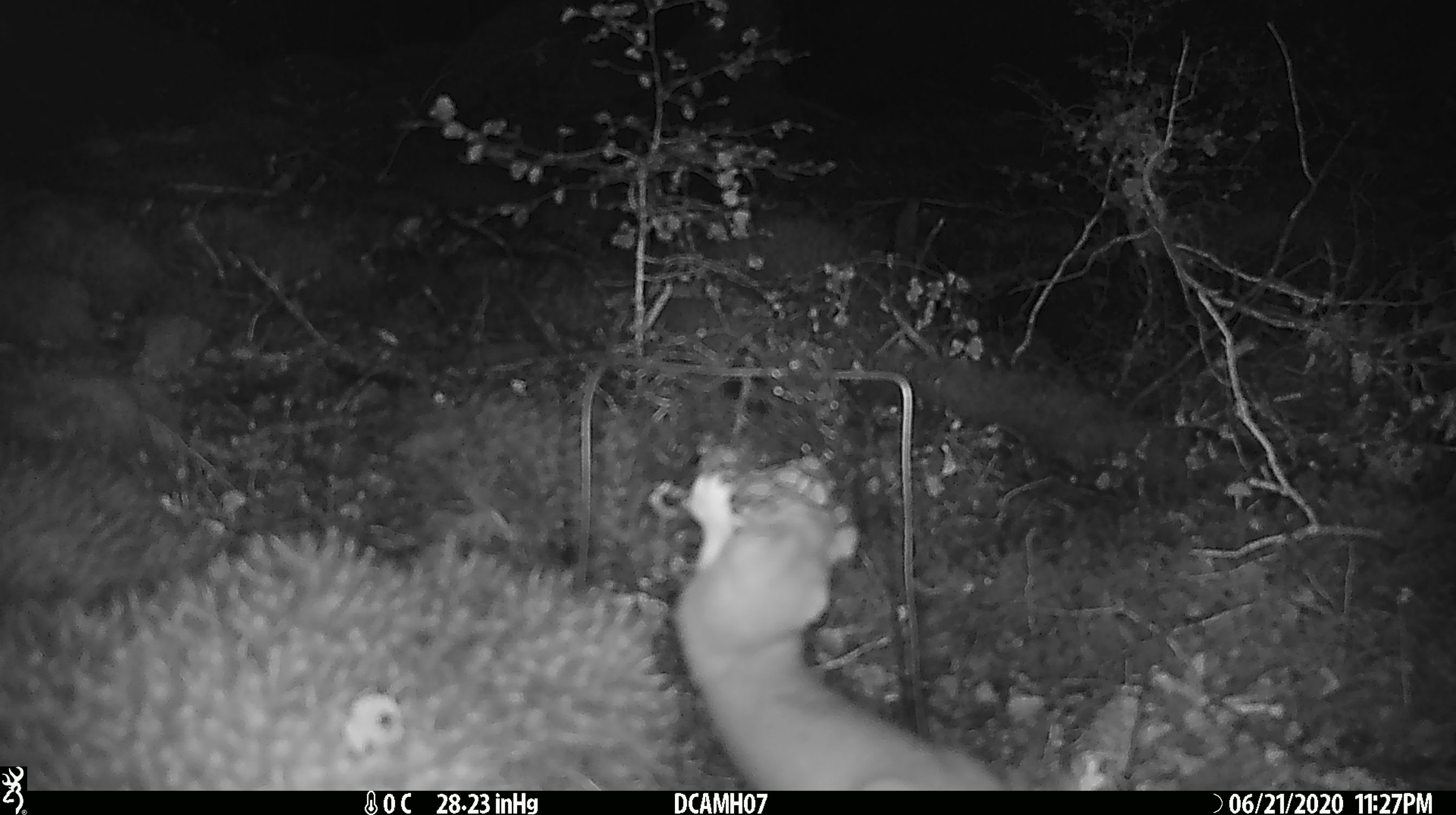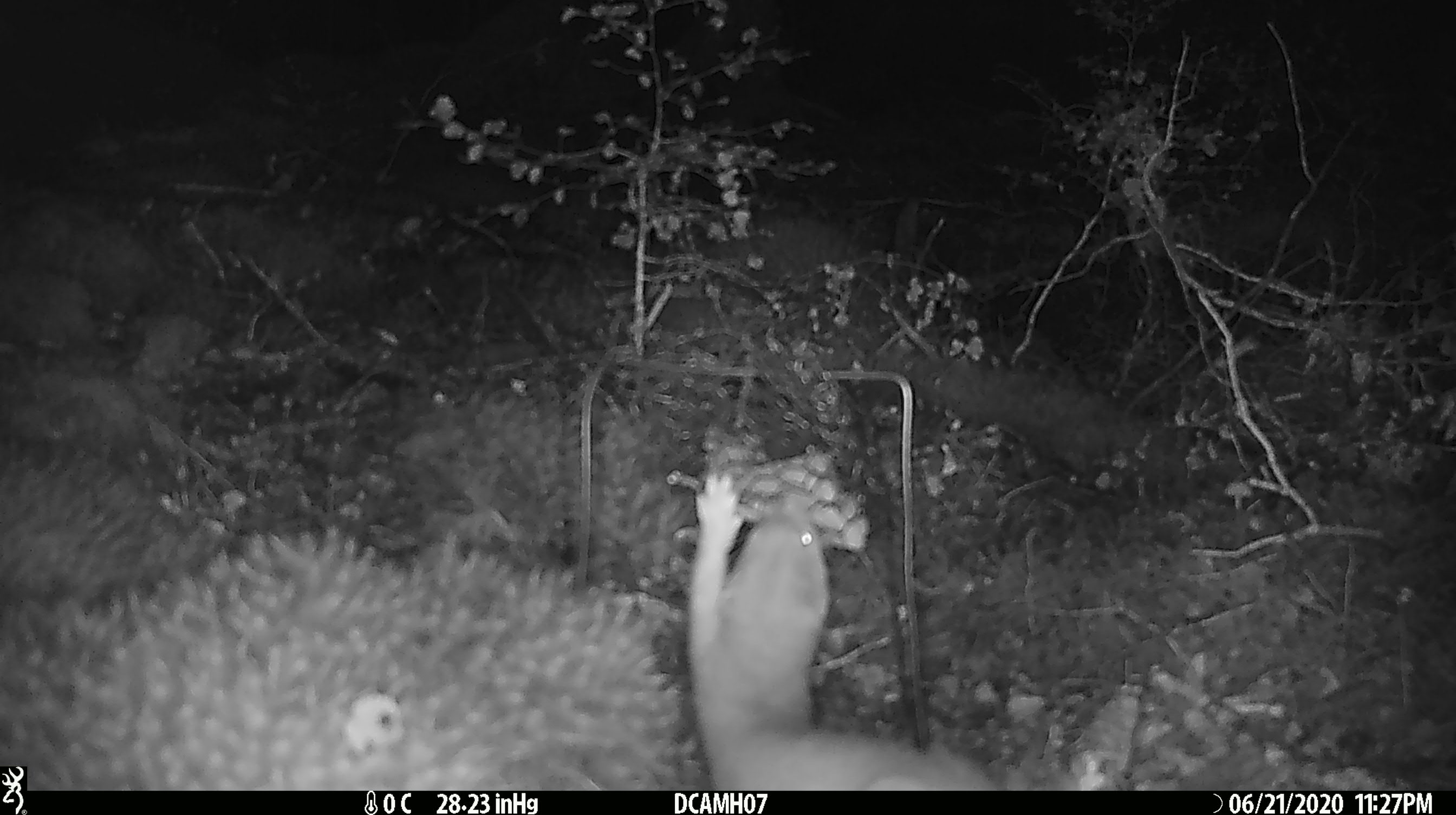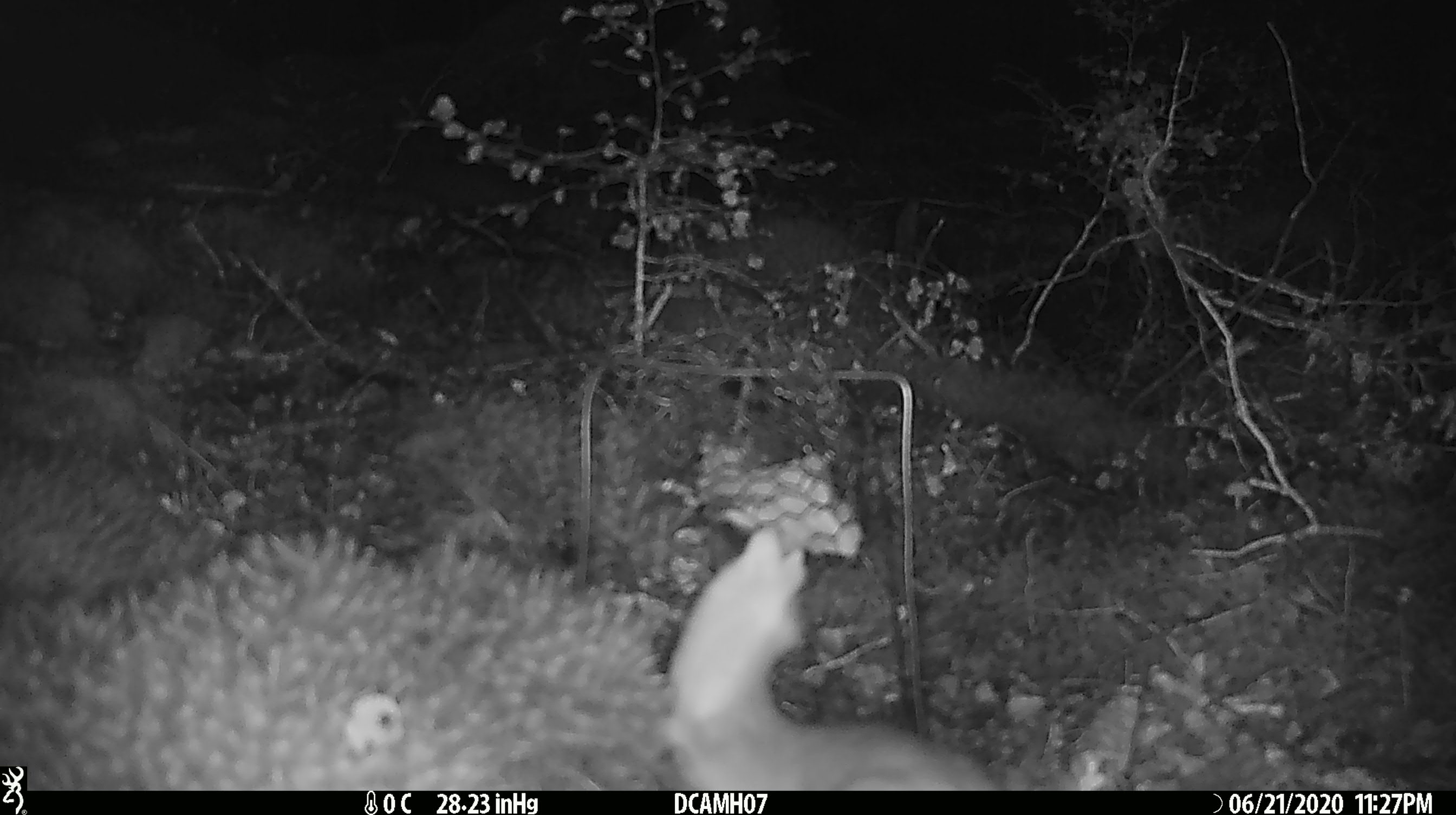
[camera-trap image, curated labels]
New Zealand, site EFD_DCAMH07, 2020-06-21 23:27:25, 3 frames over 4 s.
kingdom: Animalia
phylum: Chordata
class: Mammalia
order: Carnivora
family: Mustelidae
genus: Mustela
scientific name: Mustela erminea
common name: stoat